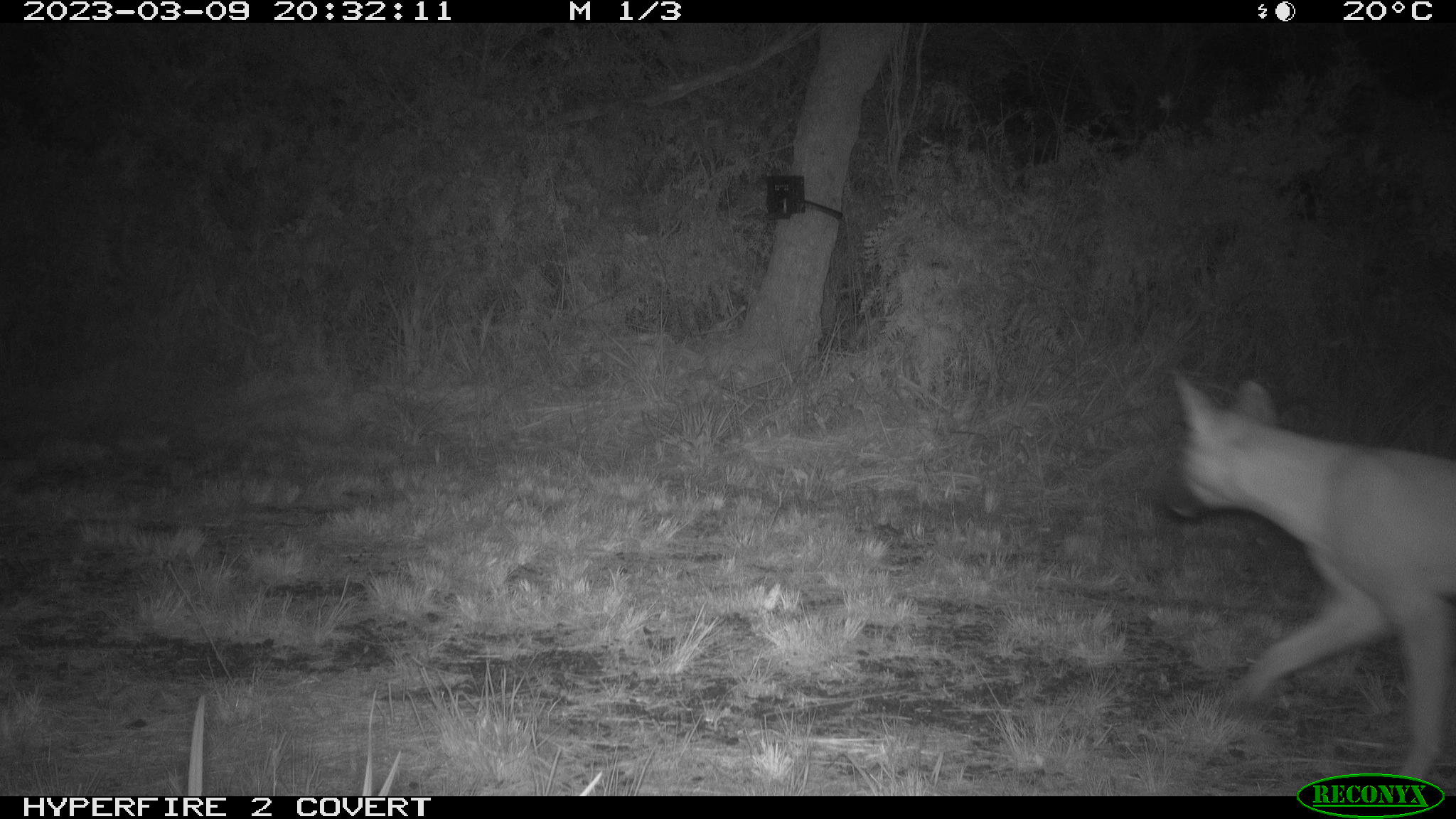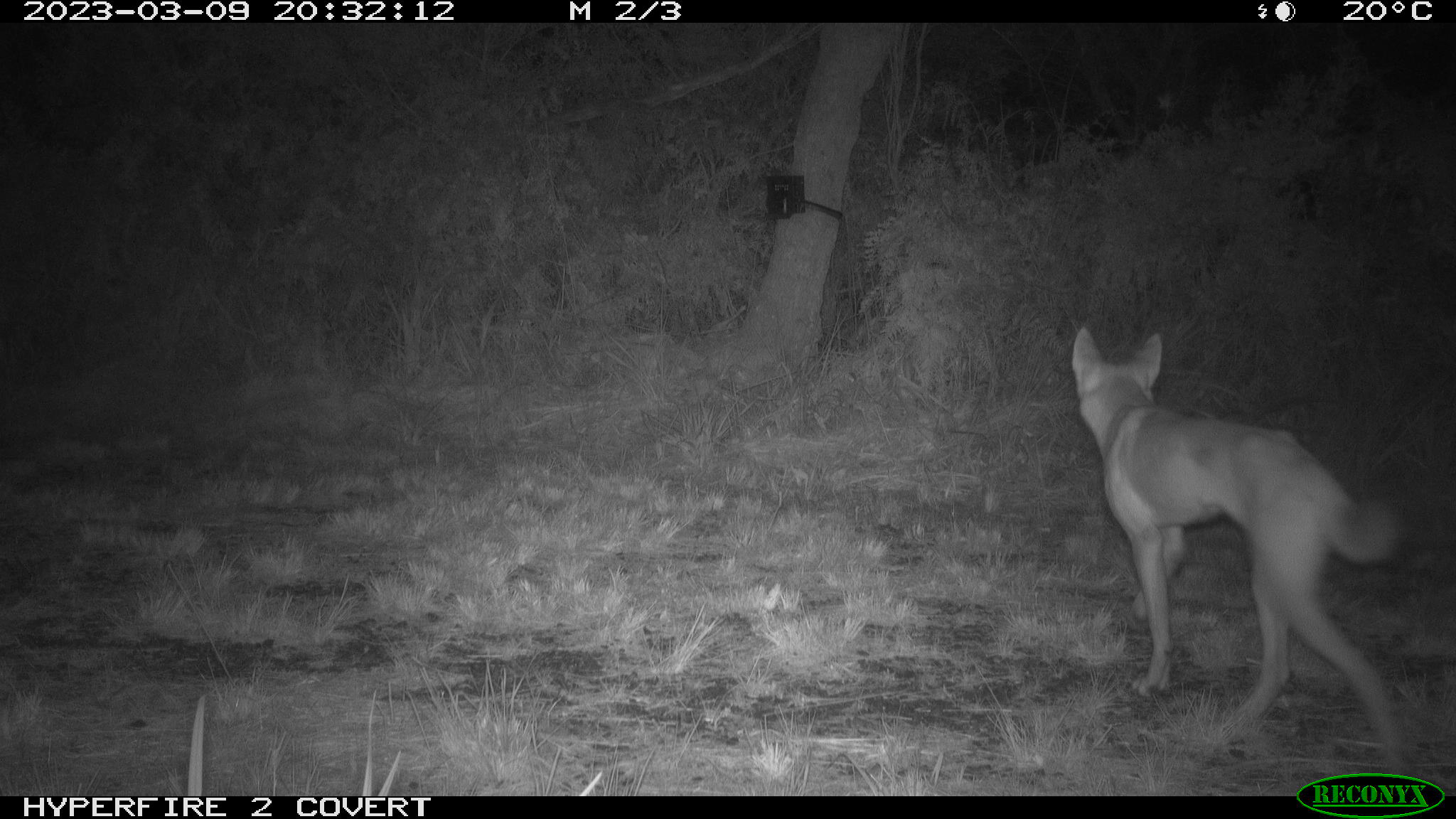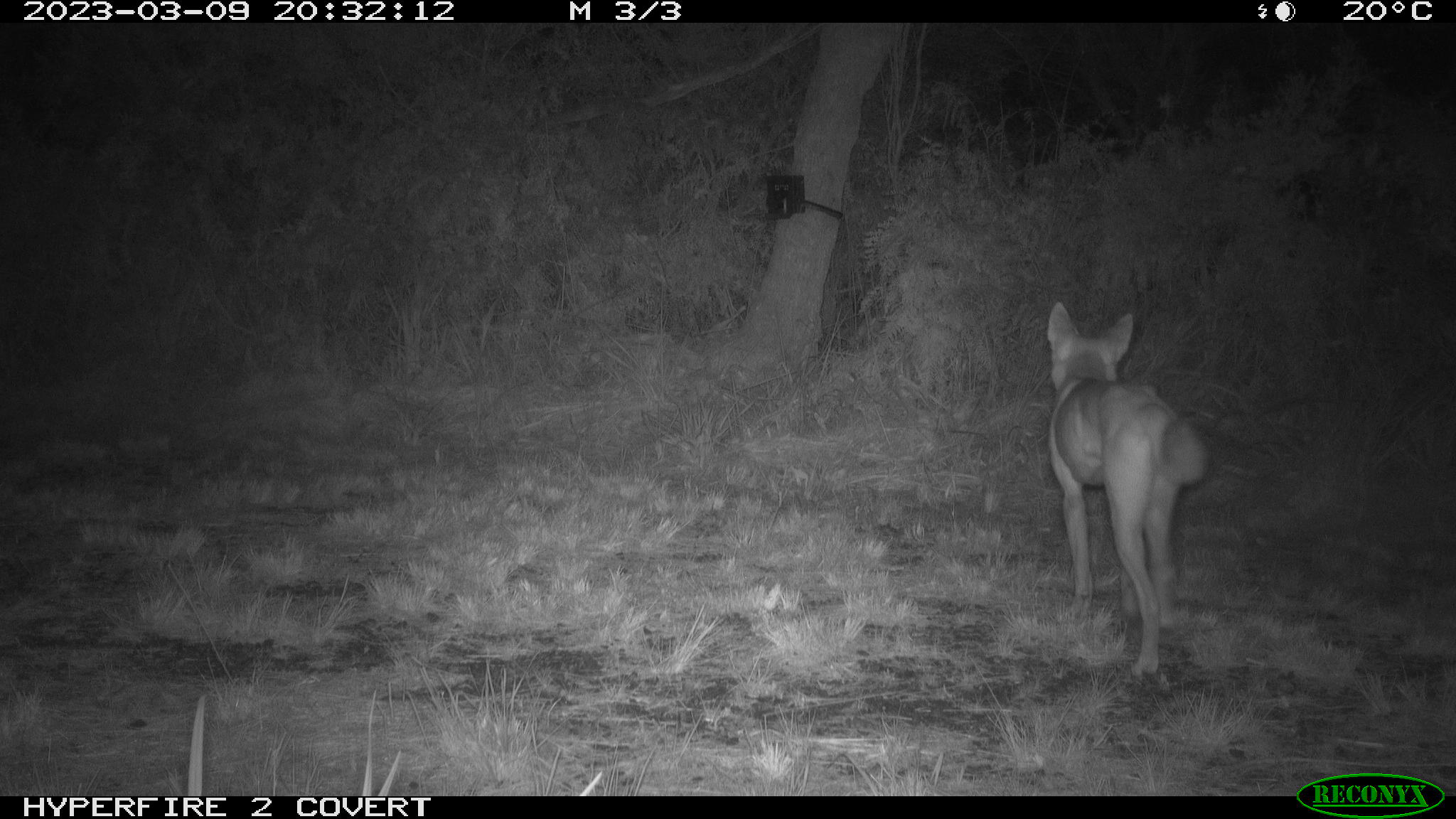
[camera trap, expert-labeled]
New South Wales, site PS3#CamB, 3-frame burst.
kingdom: Animalia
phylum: Chordata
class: Mammalia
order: Carnivora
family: Canidae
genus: Canis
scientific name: Canis familiaris dingo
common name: dingo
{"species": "dingo (Canis familiaris dingo)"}